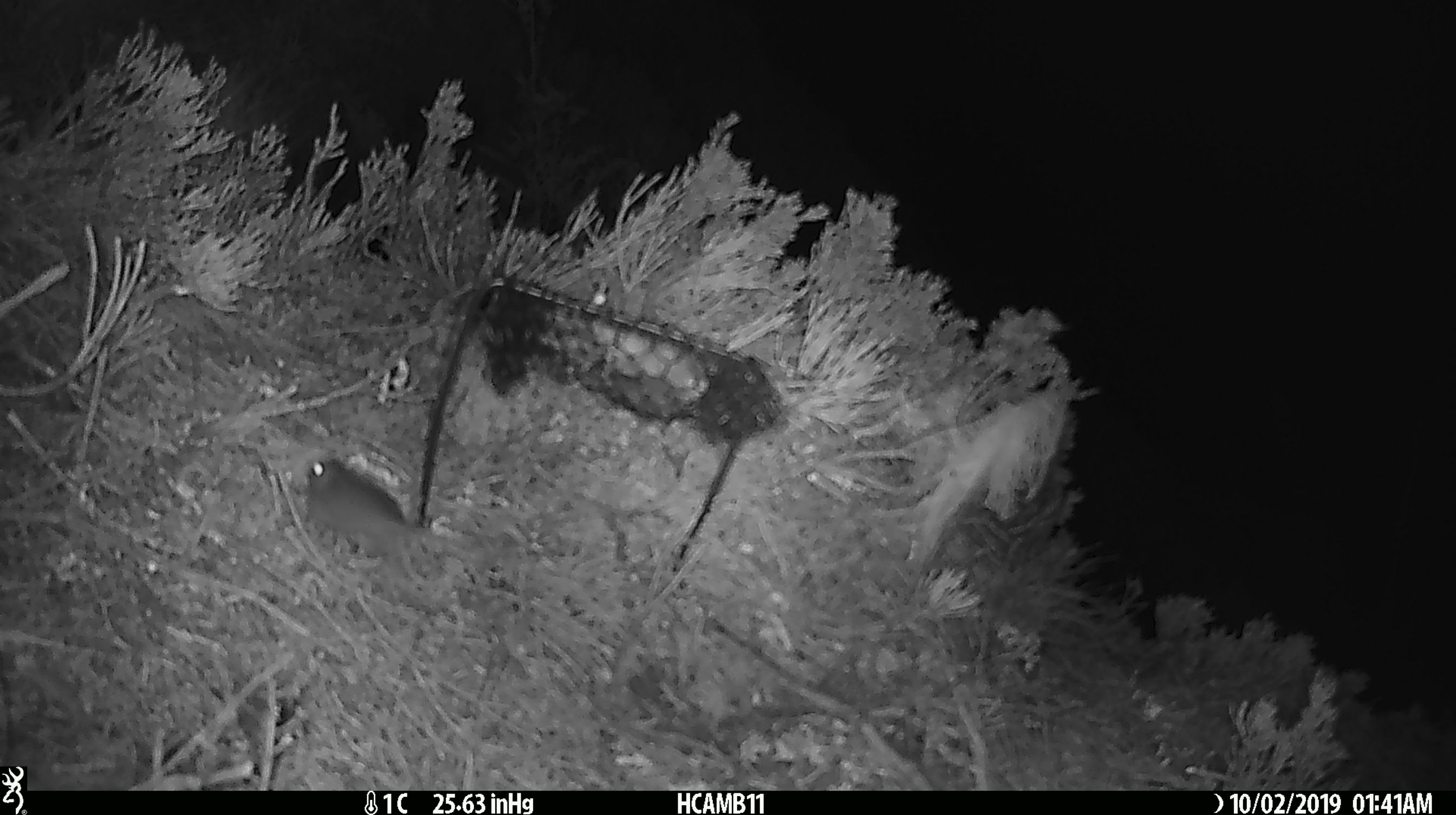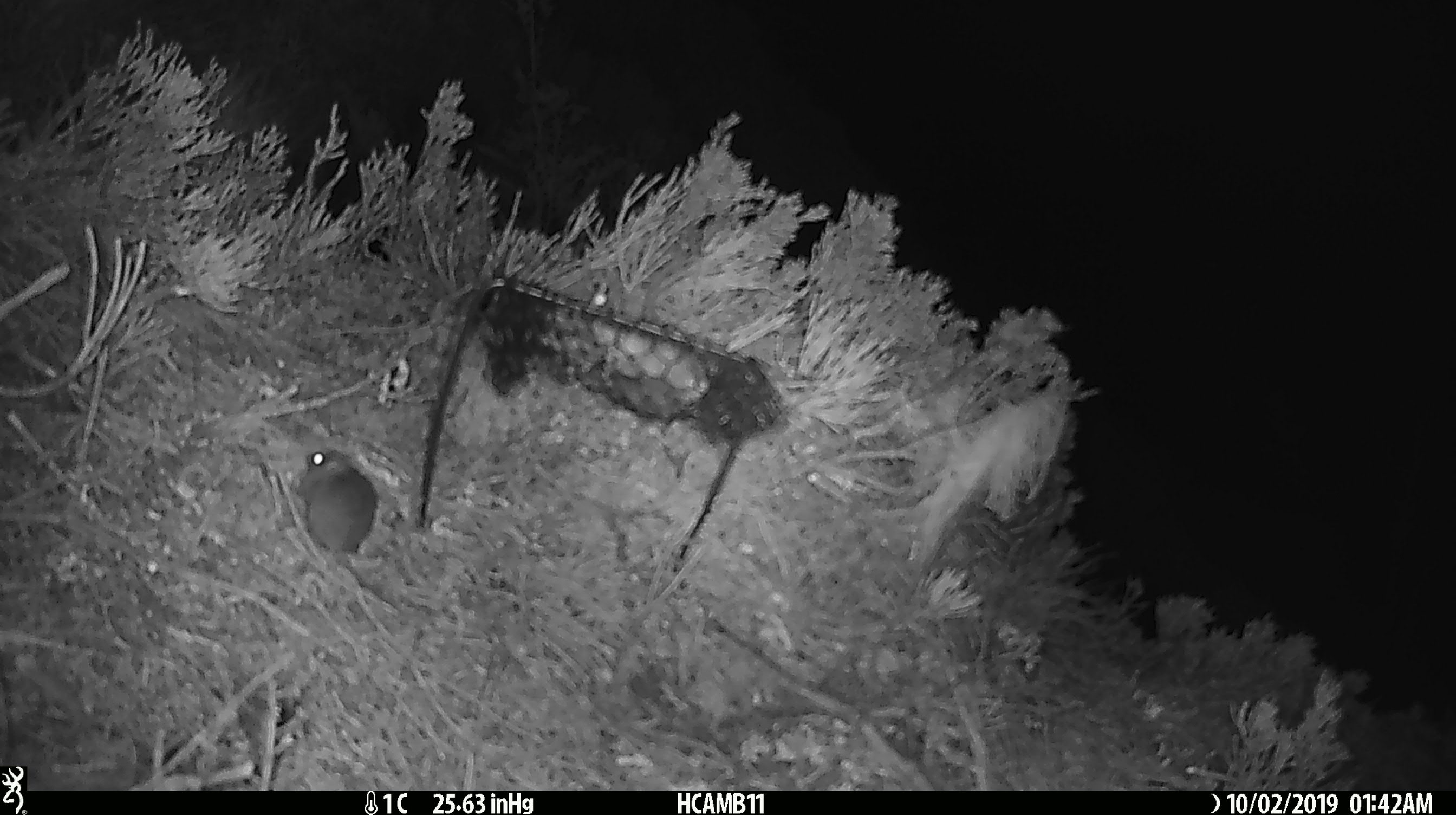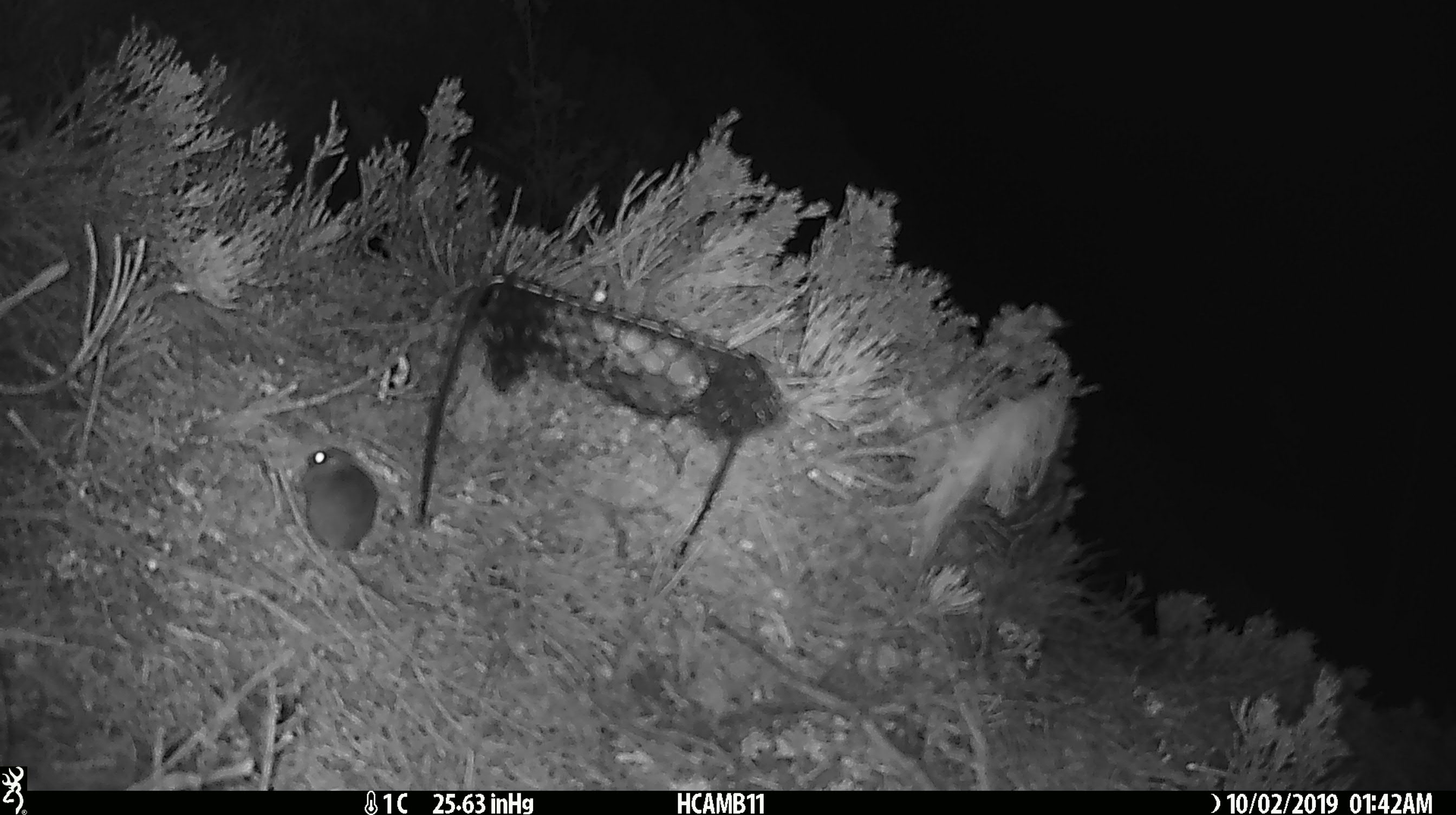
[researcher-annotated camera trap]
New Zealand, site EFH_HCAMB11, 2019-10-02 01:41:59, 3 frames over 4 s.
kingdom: Animalia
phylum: Chordata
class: Mammalia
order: Rodentia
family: Muridae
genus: Mus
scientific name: Mus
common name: mouse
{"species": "mouse (Mus)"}